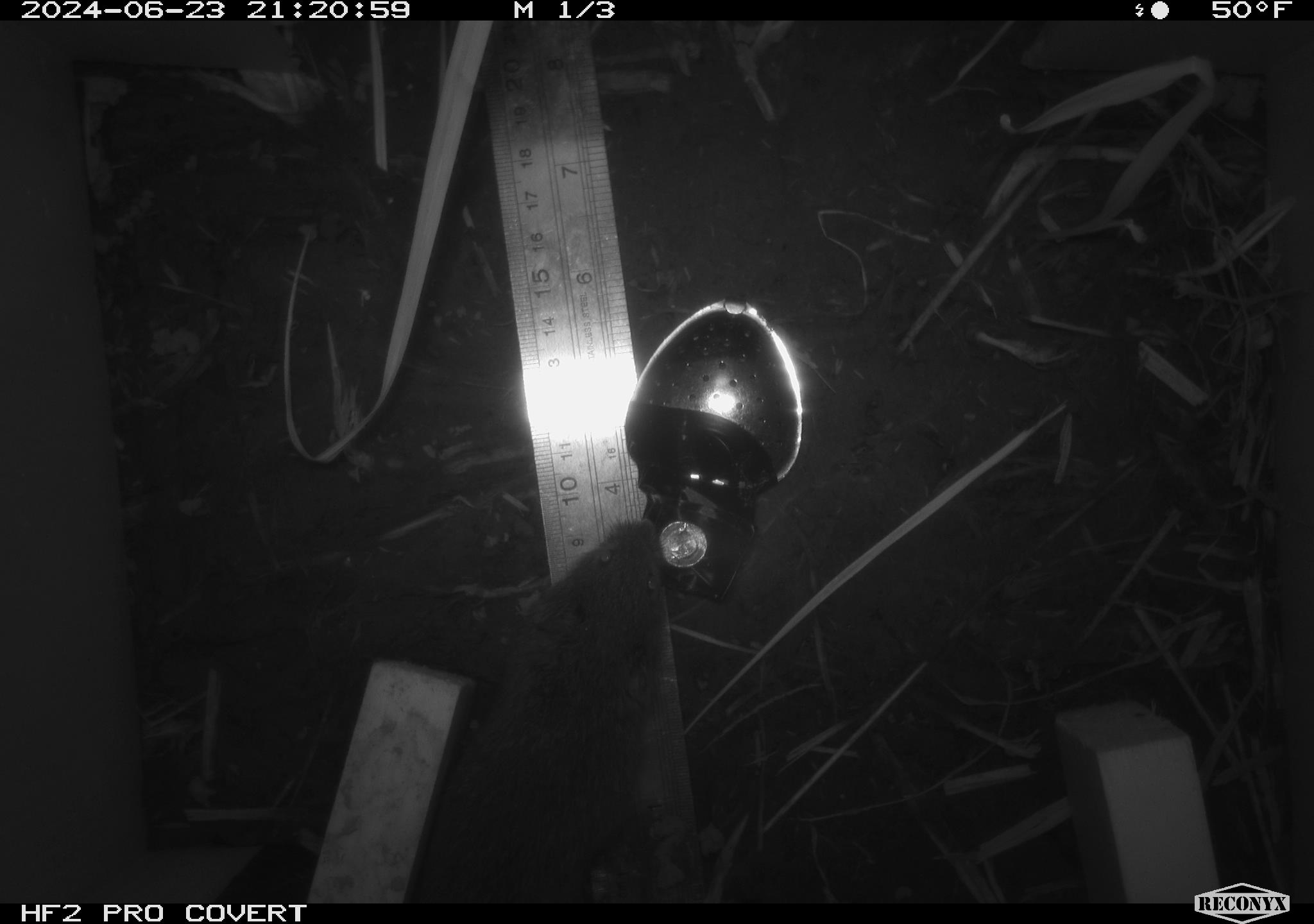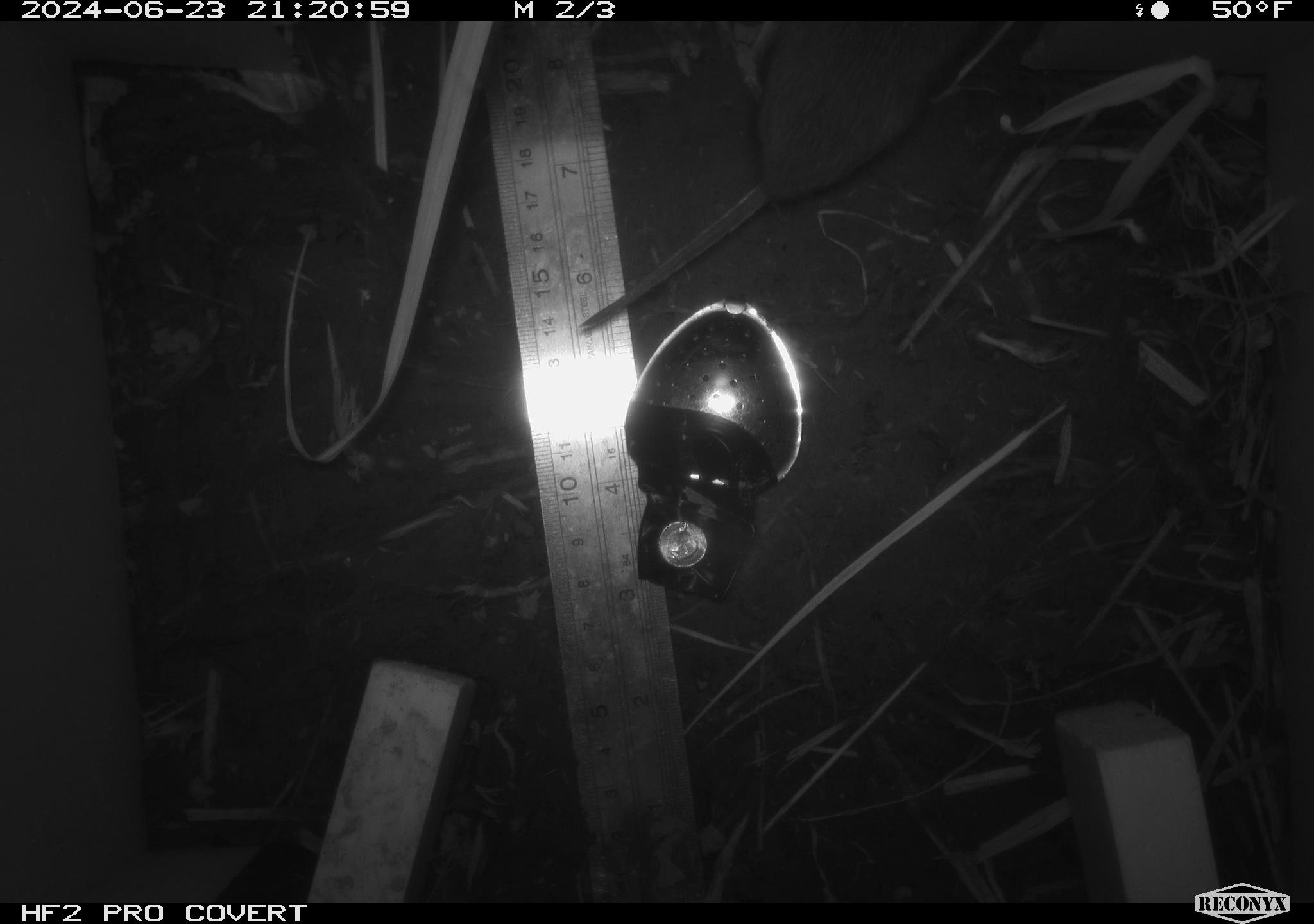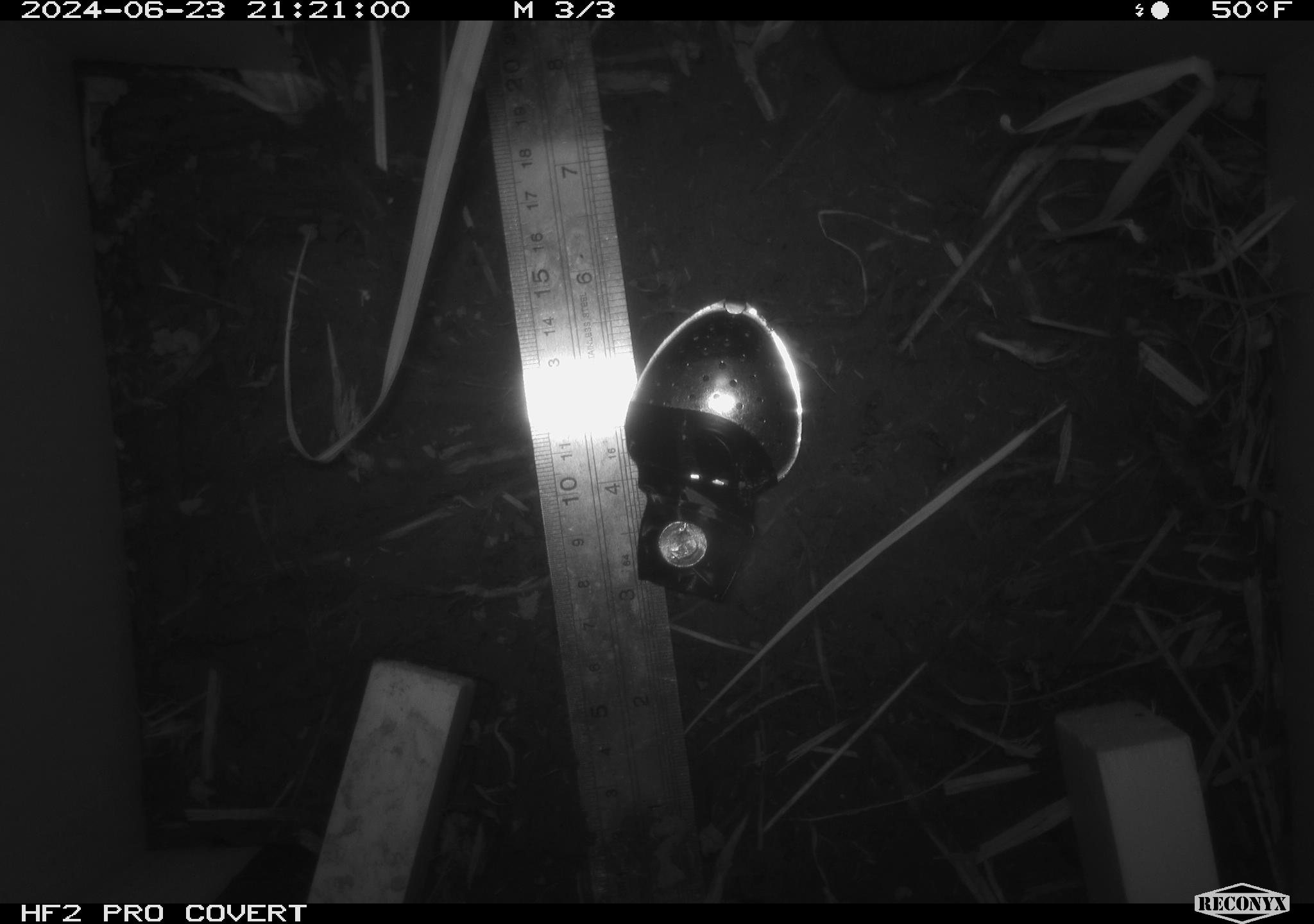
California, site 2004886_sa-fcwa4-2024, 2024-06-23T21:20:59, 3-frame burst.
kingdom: Animalia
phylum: Chordata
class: Mammalia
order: Rodentia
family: Cricetidae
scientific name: Arvicolinae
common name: voles, lemmings, and muskrats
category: arvicolinae subfamily